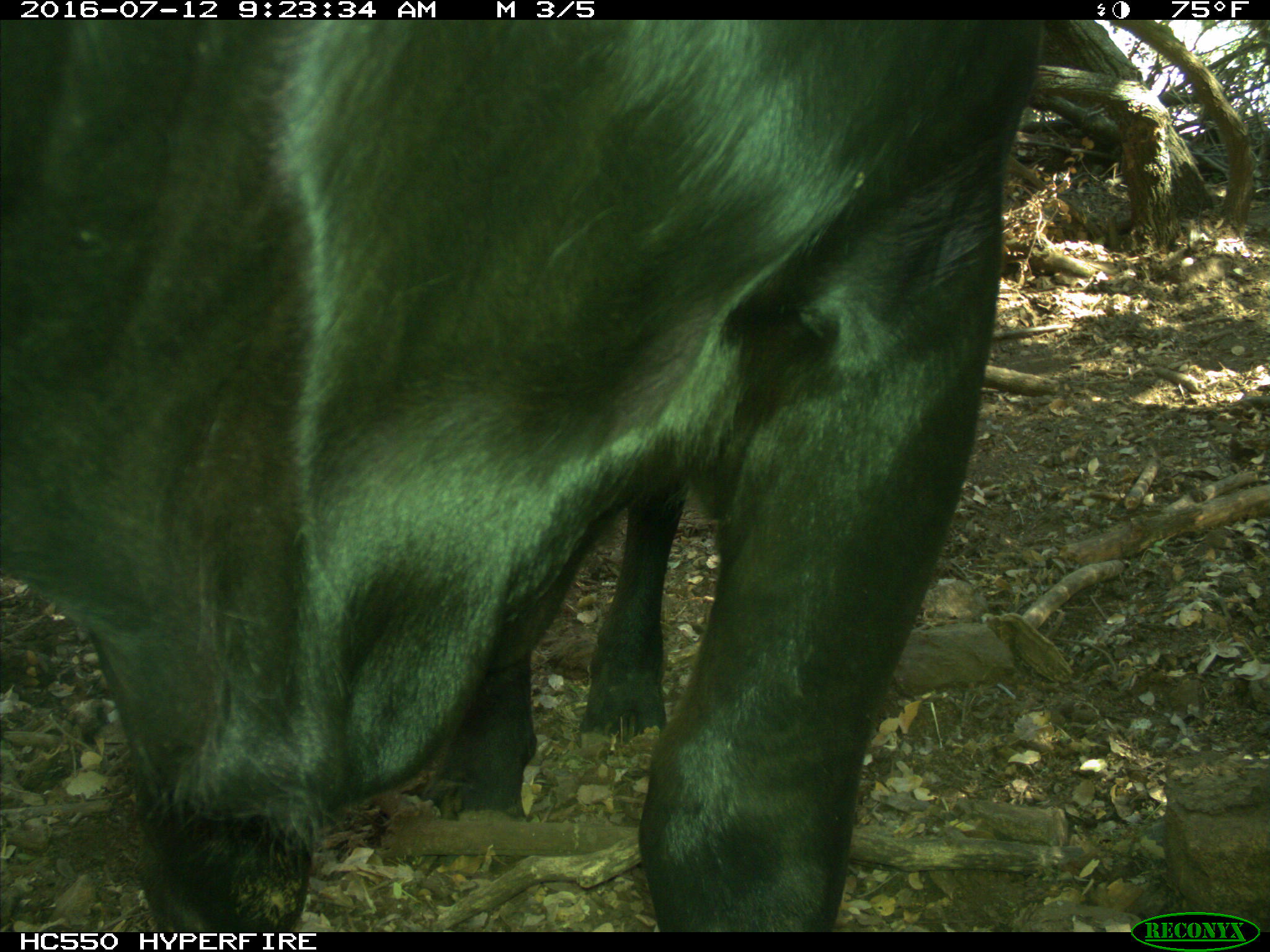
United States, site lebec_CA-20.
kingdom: Animalia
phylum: Chordata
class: Mammalia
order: Artiodactyla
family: Bovidae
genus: Bos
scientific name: Bos taurus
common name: domestic cow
Bos taurus (domestic cow).